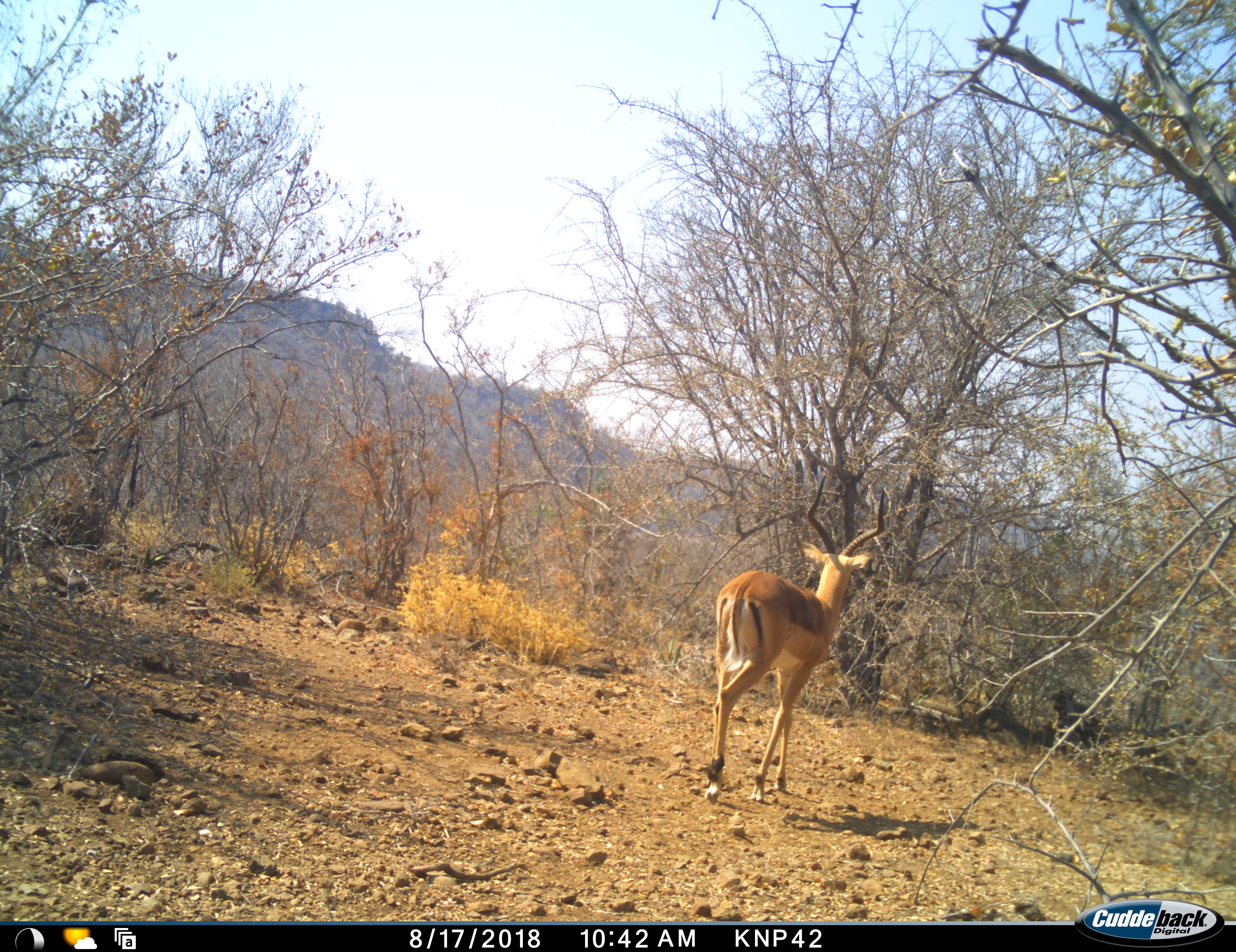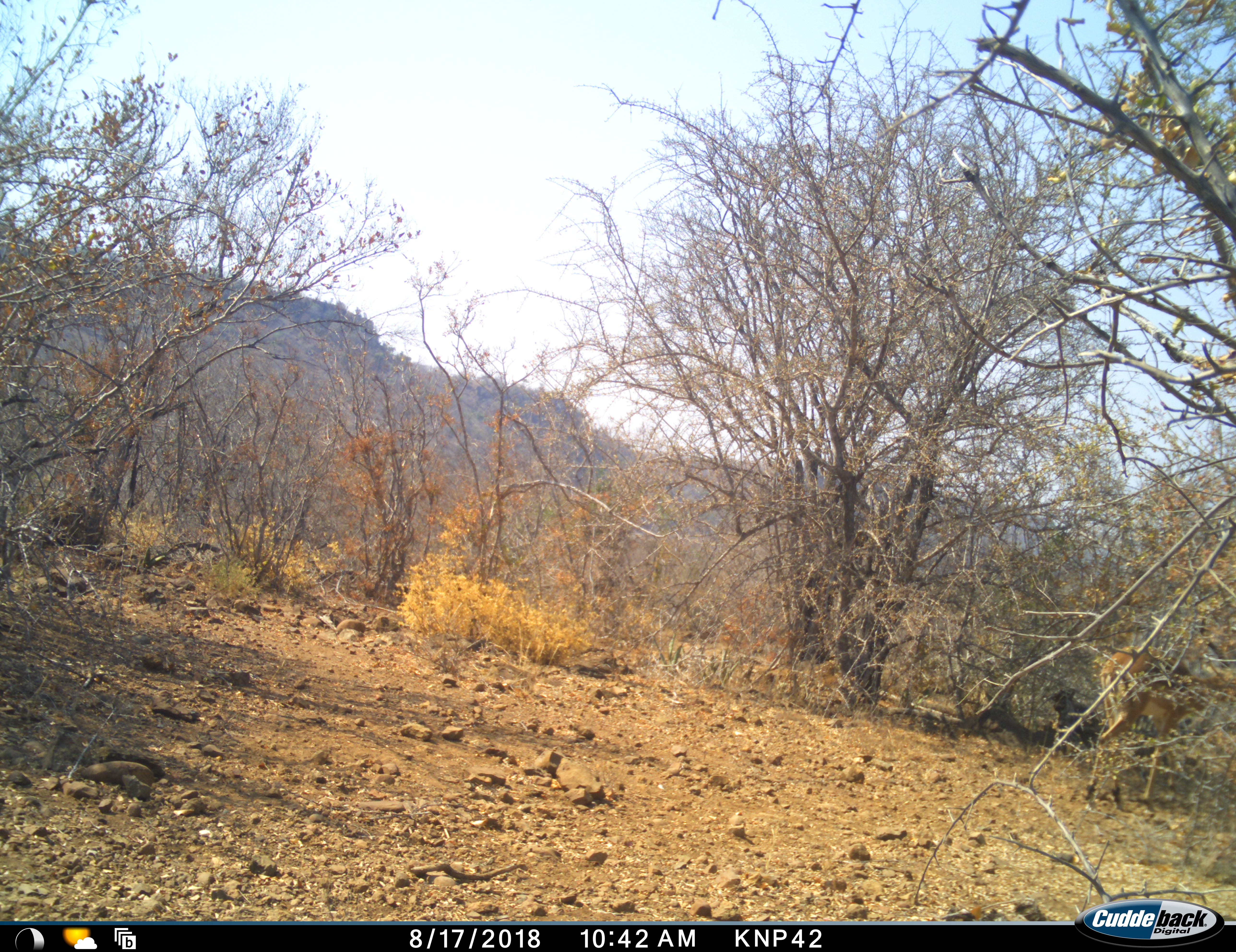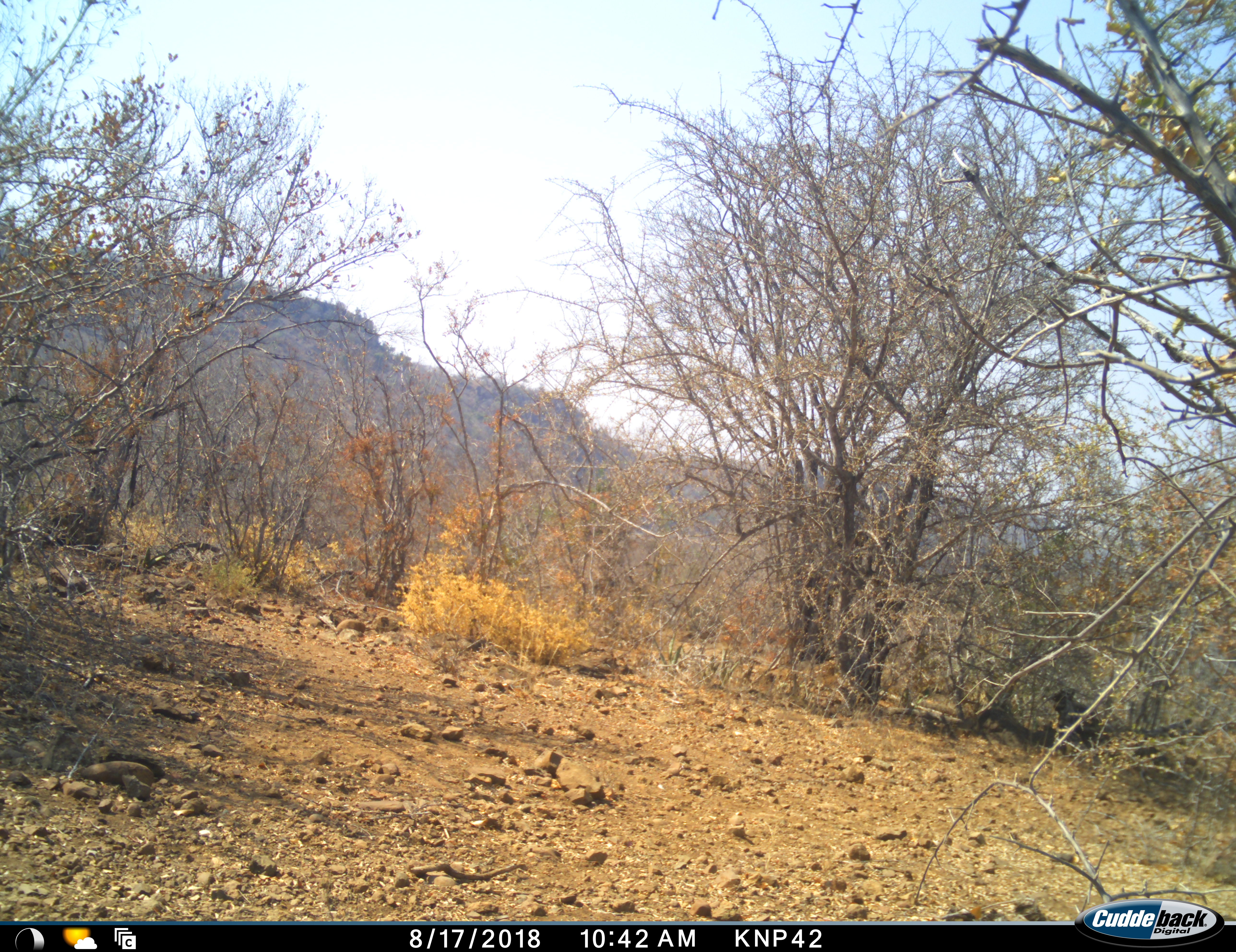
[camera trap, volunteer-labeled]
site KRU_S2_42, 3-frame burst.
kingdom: Animalia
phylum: Chordata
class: Mammalia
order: Artiodactyla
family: Bovidae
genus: Aepyceros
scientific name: Aepyceros melampus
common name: impala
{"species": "impala (Aepyceros melampus)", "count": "1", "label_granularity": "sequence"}